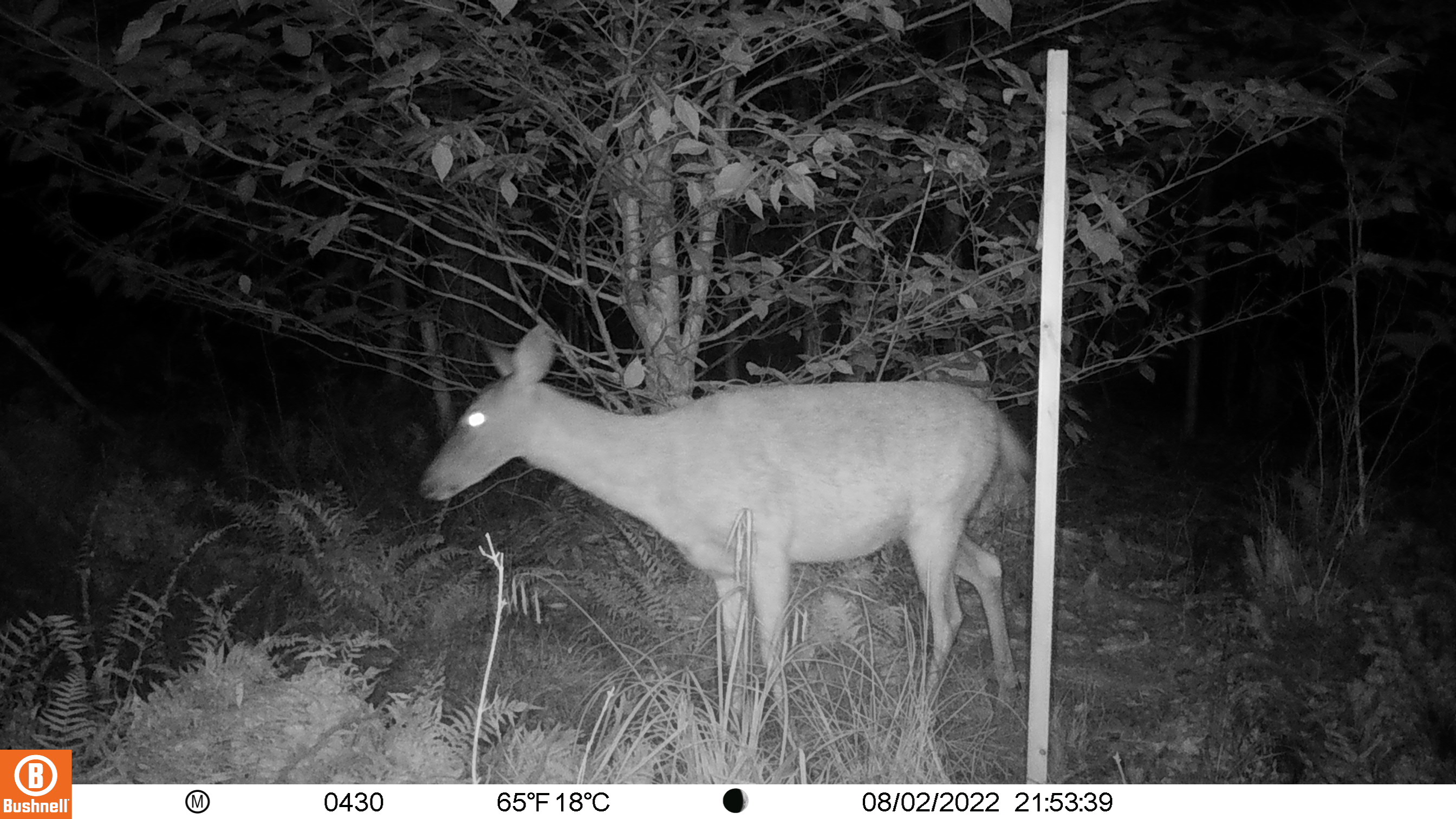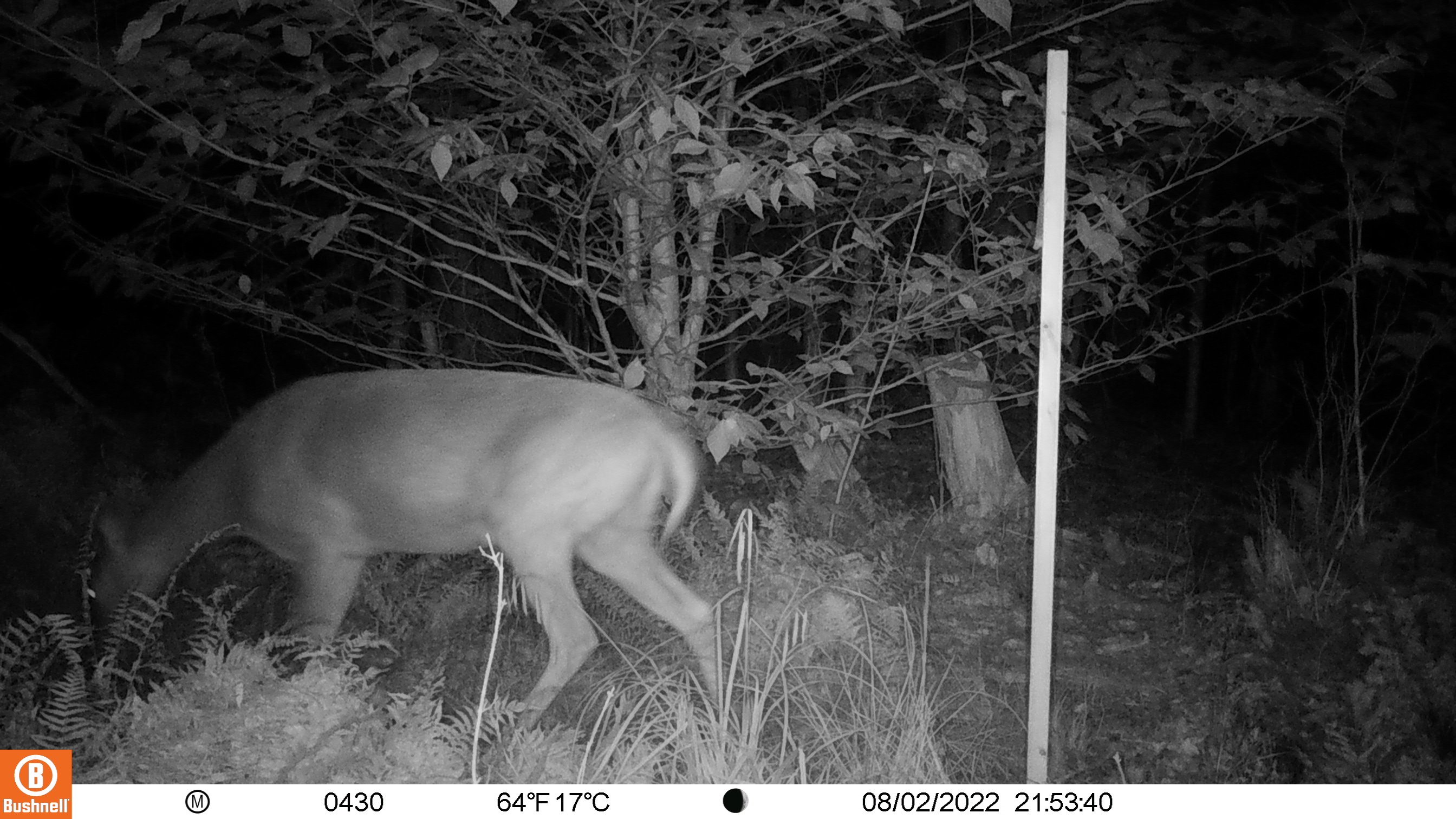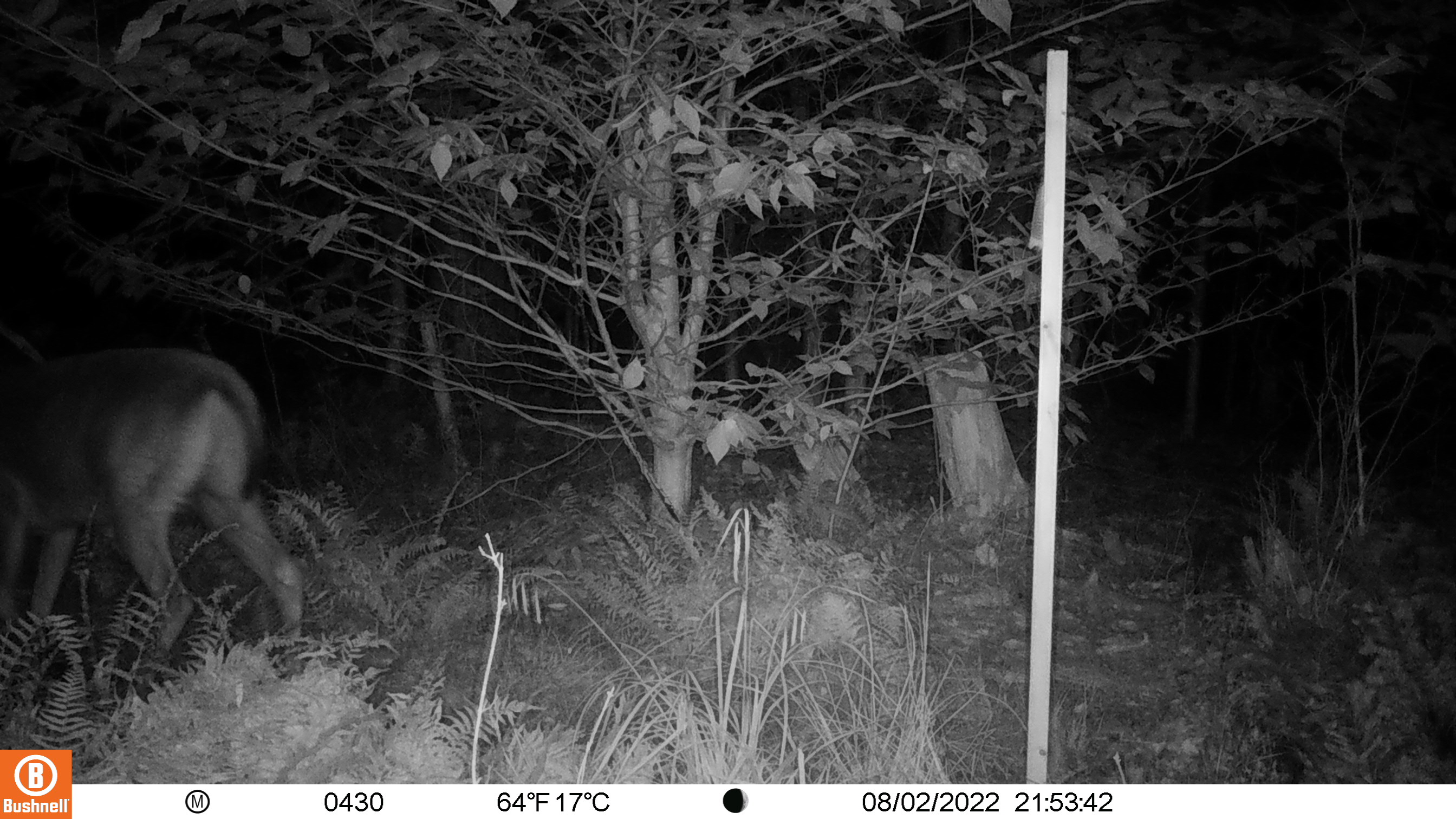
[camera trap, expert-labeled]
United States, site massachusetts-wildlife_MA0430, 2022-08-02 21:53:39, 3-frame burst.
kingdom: Animalia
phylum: Chordata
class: Mammalia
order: Artiodactyla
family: Cervidae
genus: Odocoileus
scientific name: Odocoileus virginianus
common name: white-tailed deer